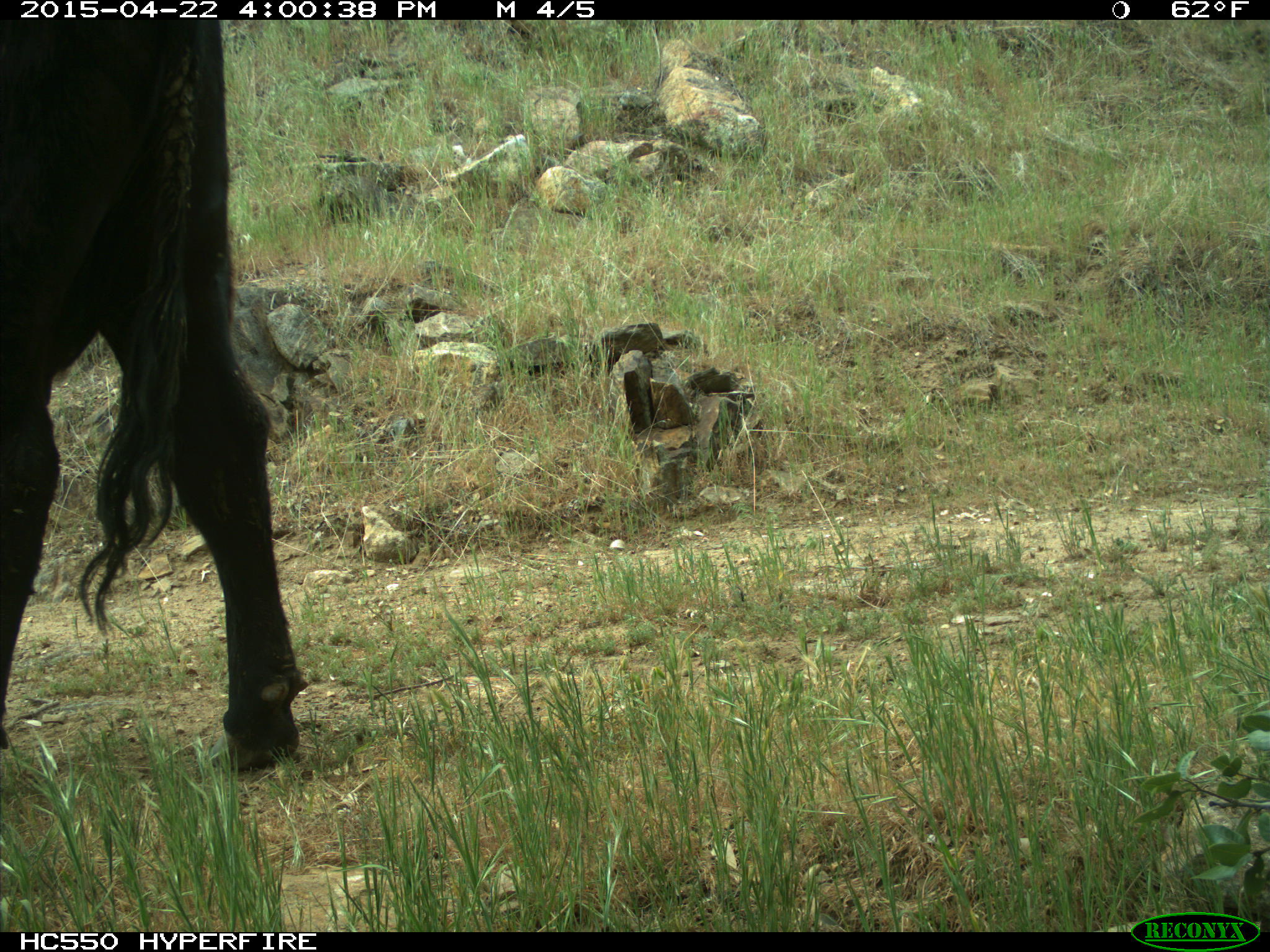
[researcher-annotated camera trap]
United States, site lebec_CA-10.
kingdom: Animalia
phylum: Chordata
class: Mammalia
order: Artiodactyla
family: Bovidae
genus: Bos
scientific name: Bos taurus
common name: domestic cow